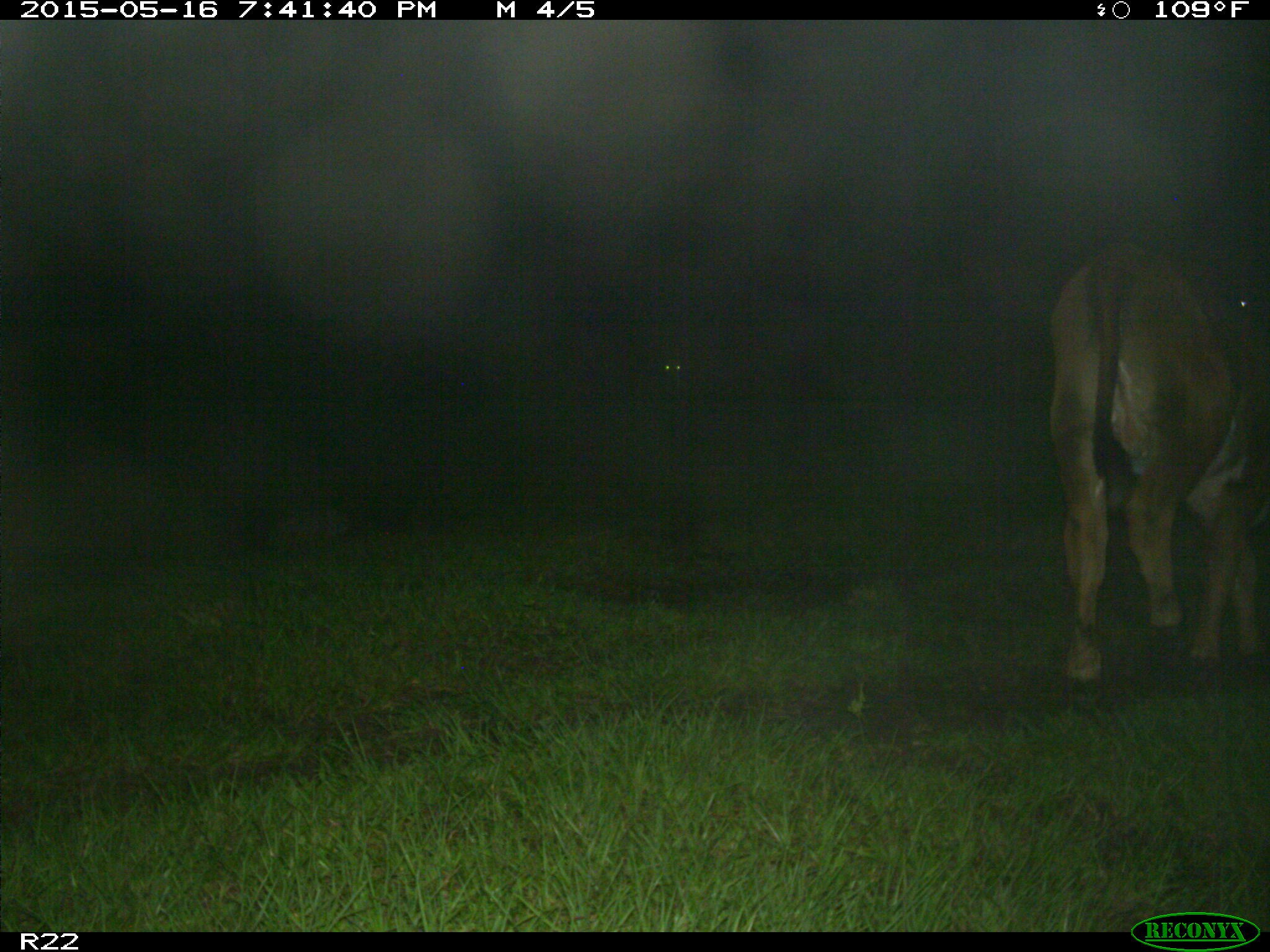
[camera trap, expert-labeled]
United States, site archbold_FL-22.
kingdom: Animalia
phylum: Chordata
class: Mammalia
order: Artiodactyla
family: Bovidae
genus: Bos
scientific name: Bos taurus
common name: domestic cow